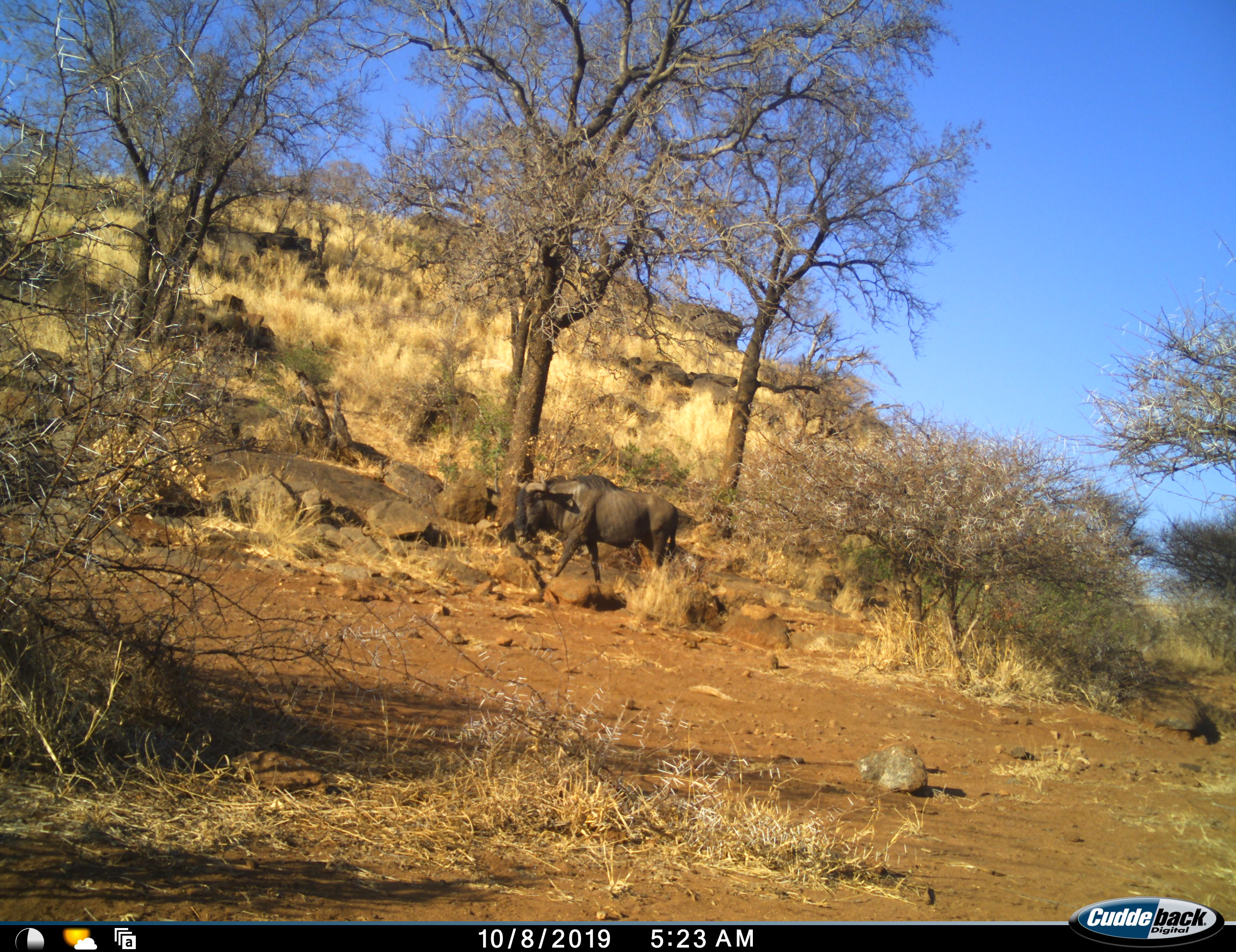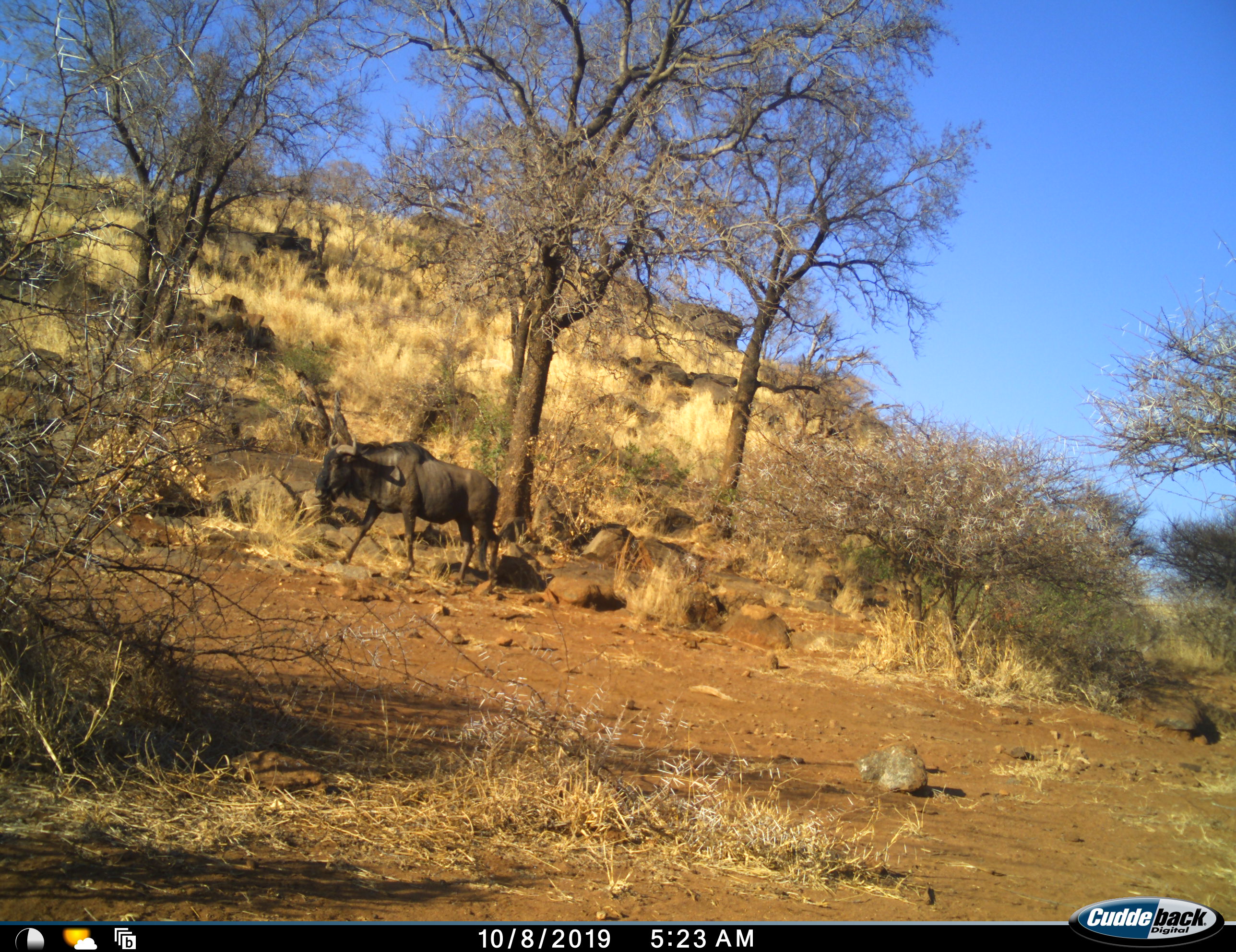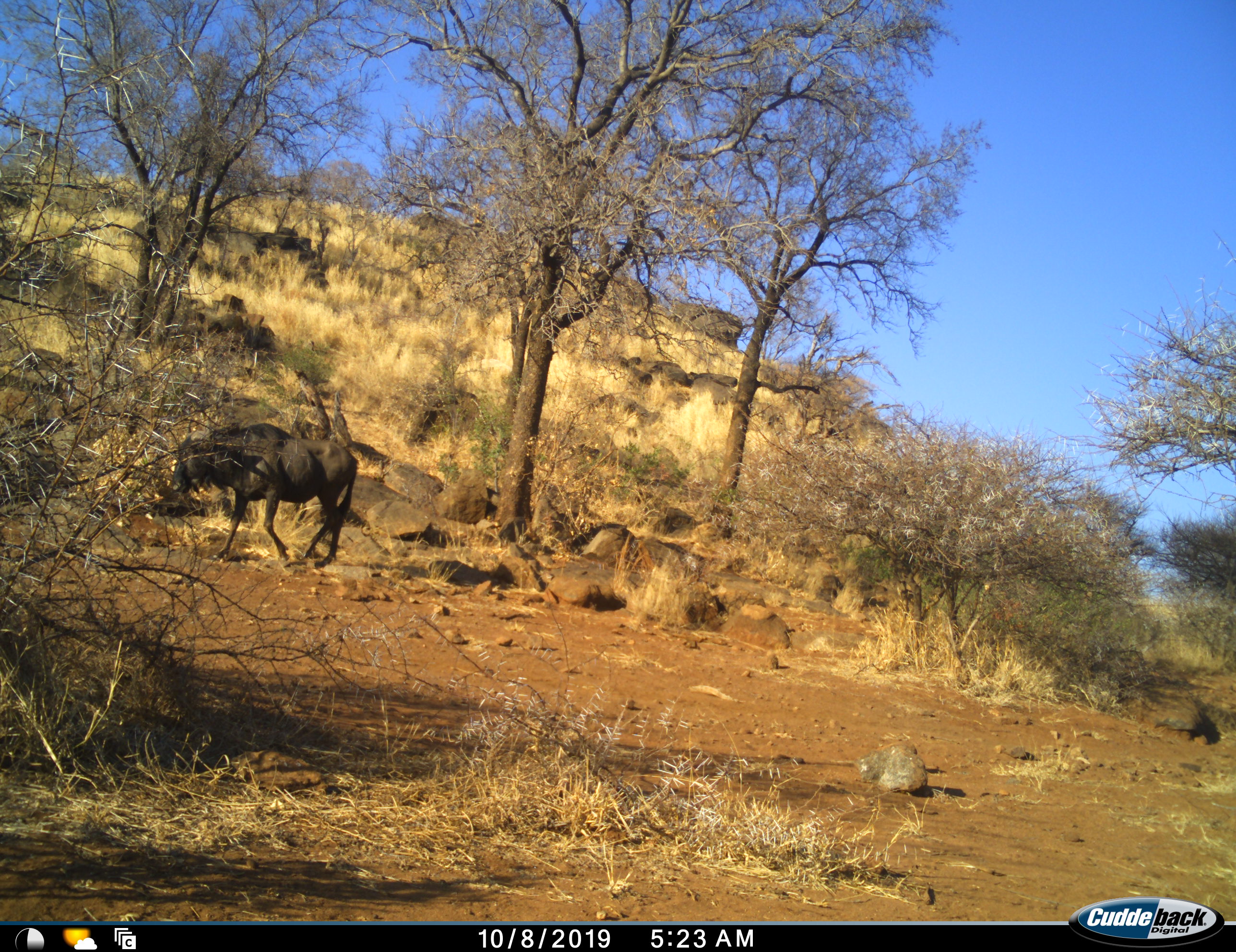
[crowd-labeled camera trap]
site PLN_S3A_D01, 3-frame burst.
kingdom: Animalia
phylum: Chordata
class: Mammalia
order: Artiodactyla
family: Bovidae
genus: Connochaetes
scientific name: Connochaetes taurinus taurinus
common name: blue wildebeest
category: wildebeestblue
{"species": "wildebeestblue (blue wildebeest) (Connochaetes taurinus taurinus)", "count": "1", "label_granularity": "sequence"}